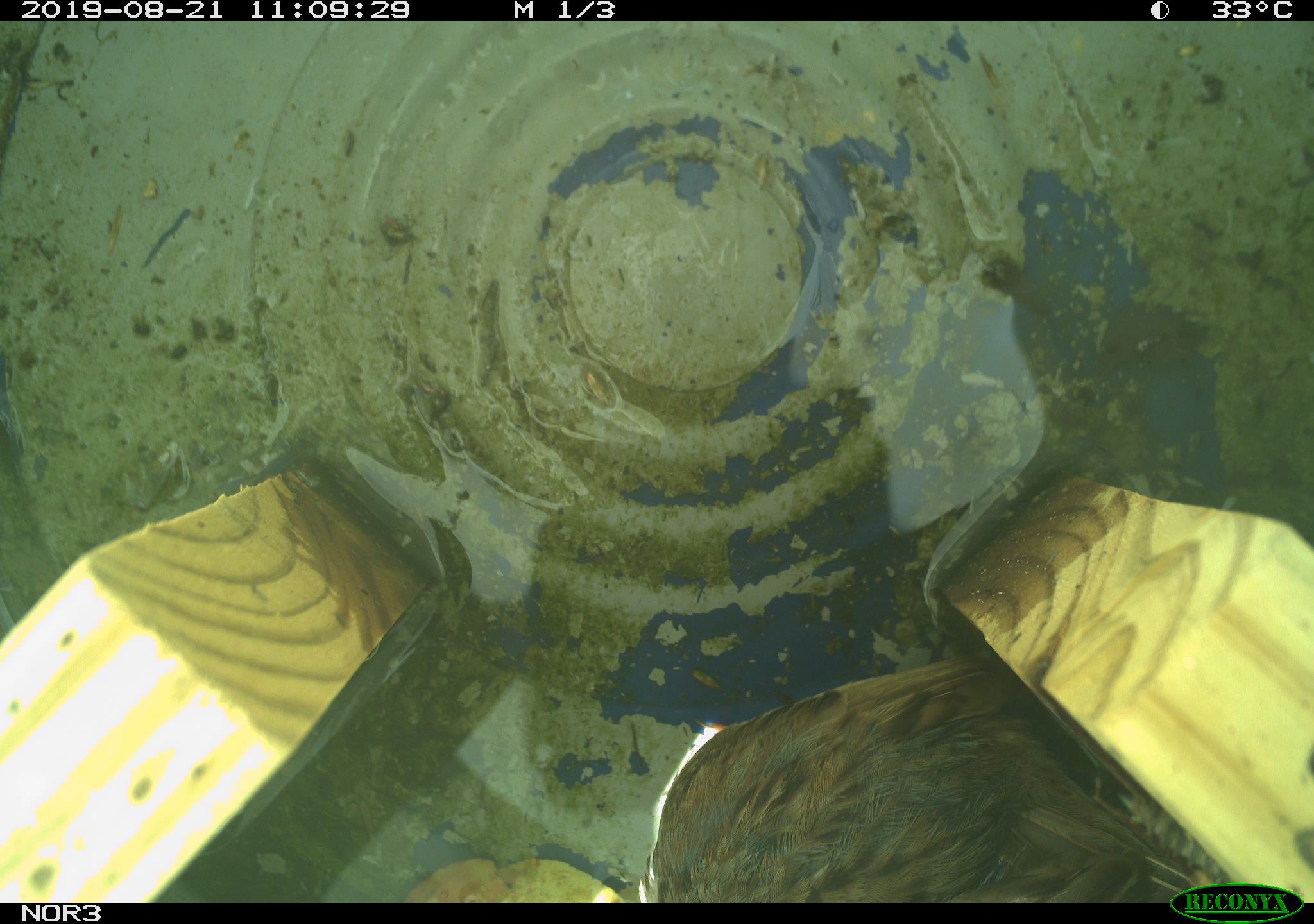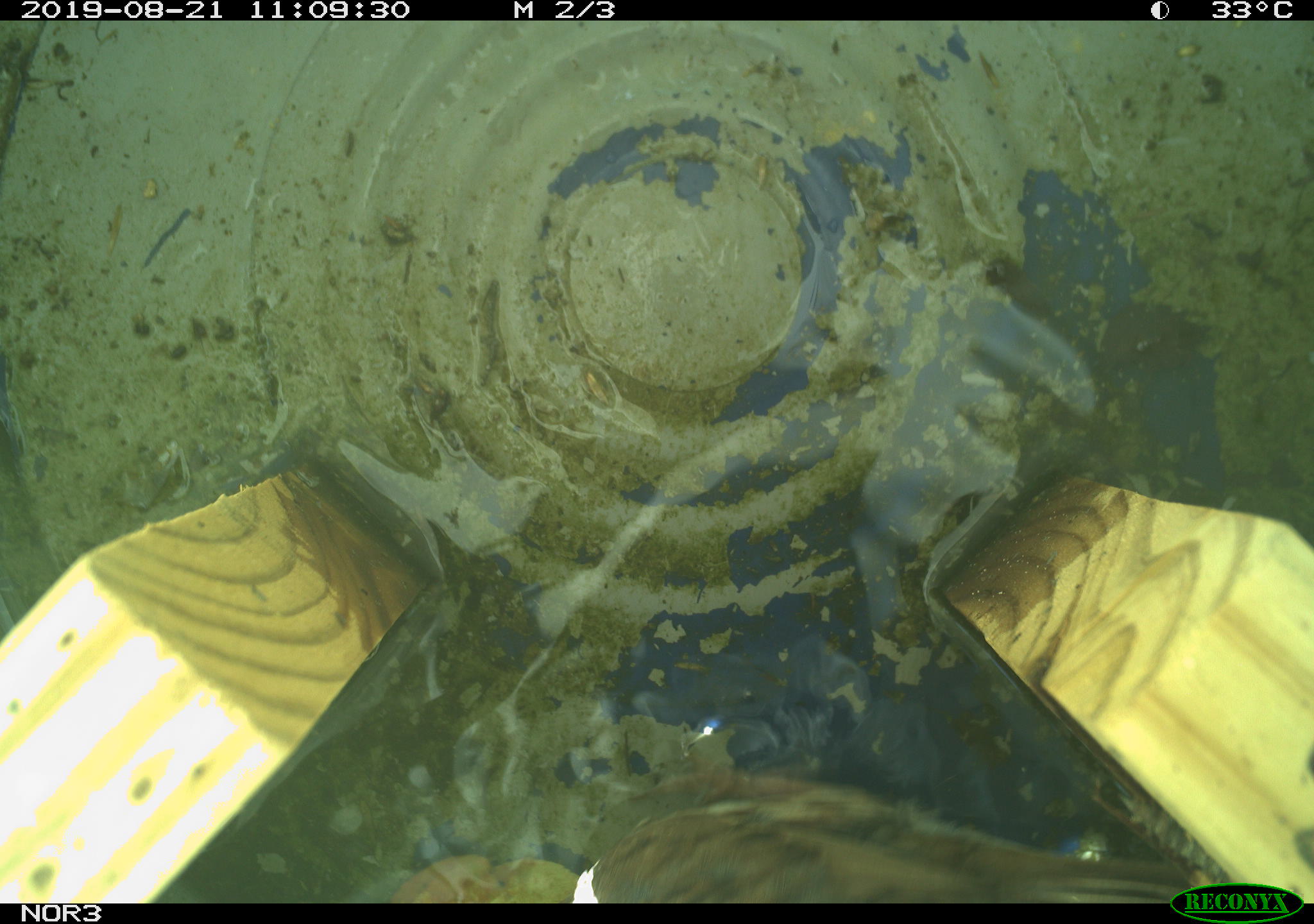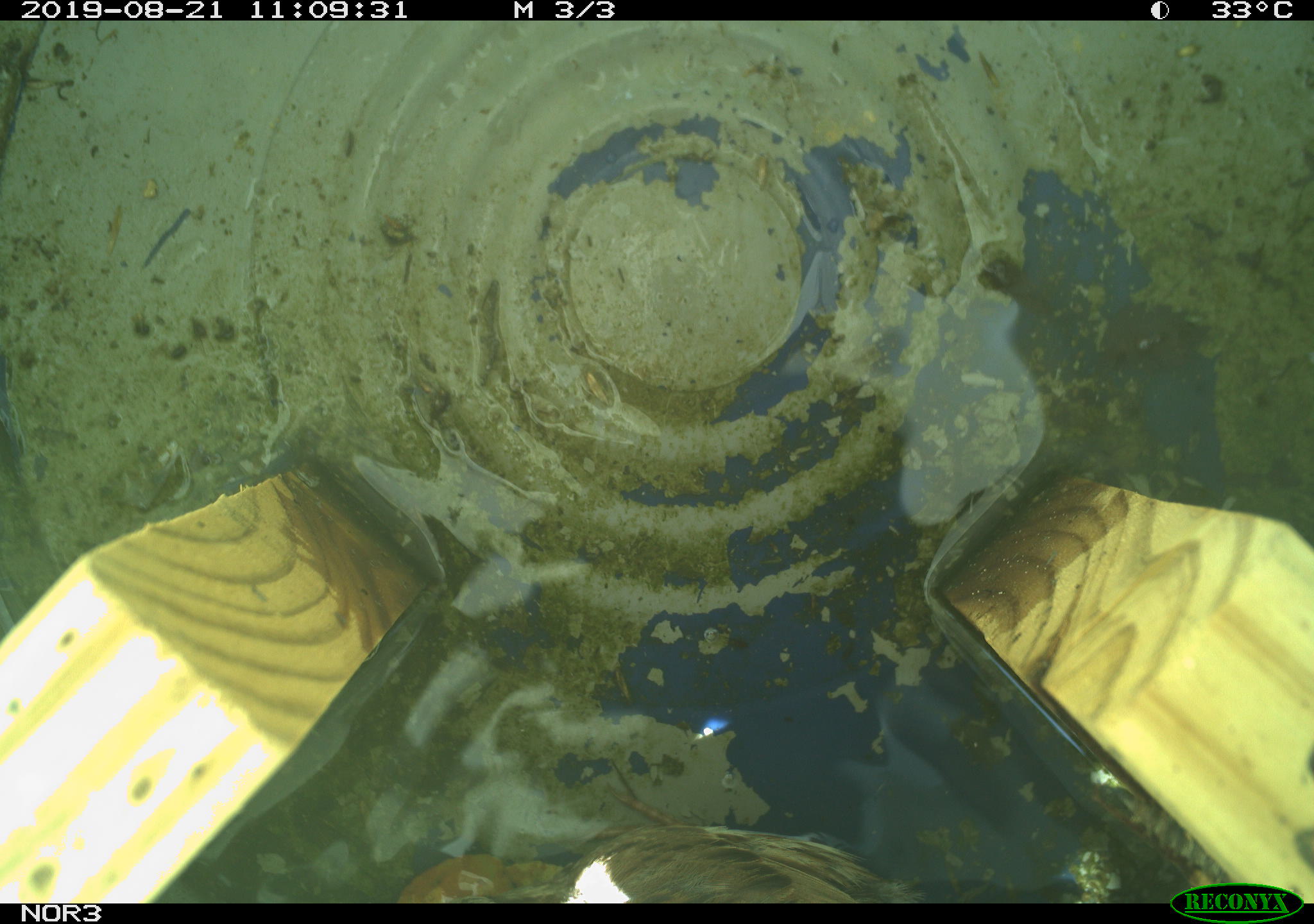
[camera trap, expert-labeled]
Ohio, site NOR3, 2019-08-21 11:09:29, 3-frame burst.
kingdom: Animalia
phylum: Chordata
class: Aves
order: Passeriformes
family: Passerellidae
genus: Melospiza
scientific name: Melospiza melodia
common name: song sparrow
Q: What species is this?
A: Song sparrow (Melospiza melodia).